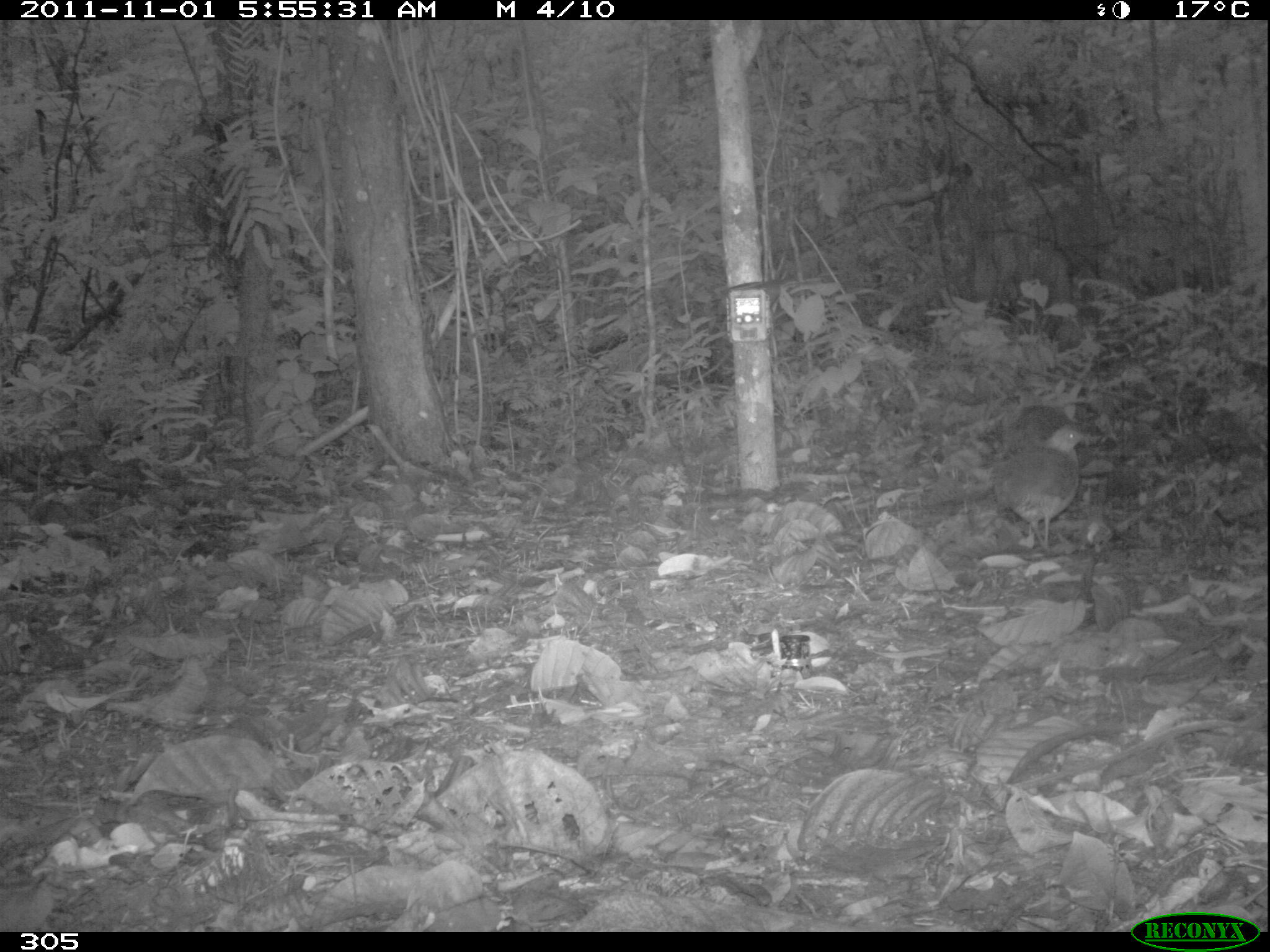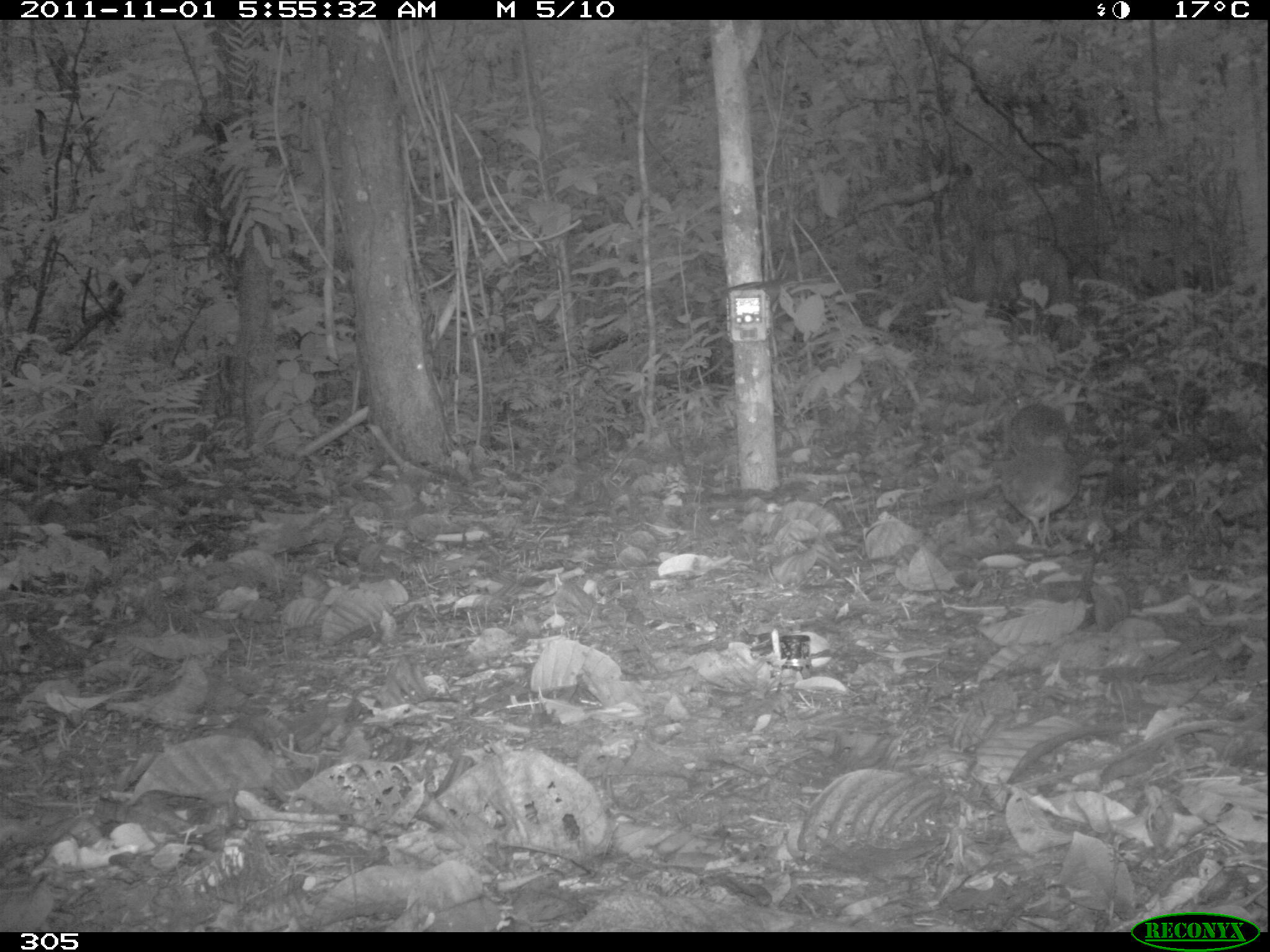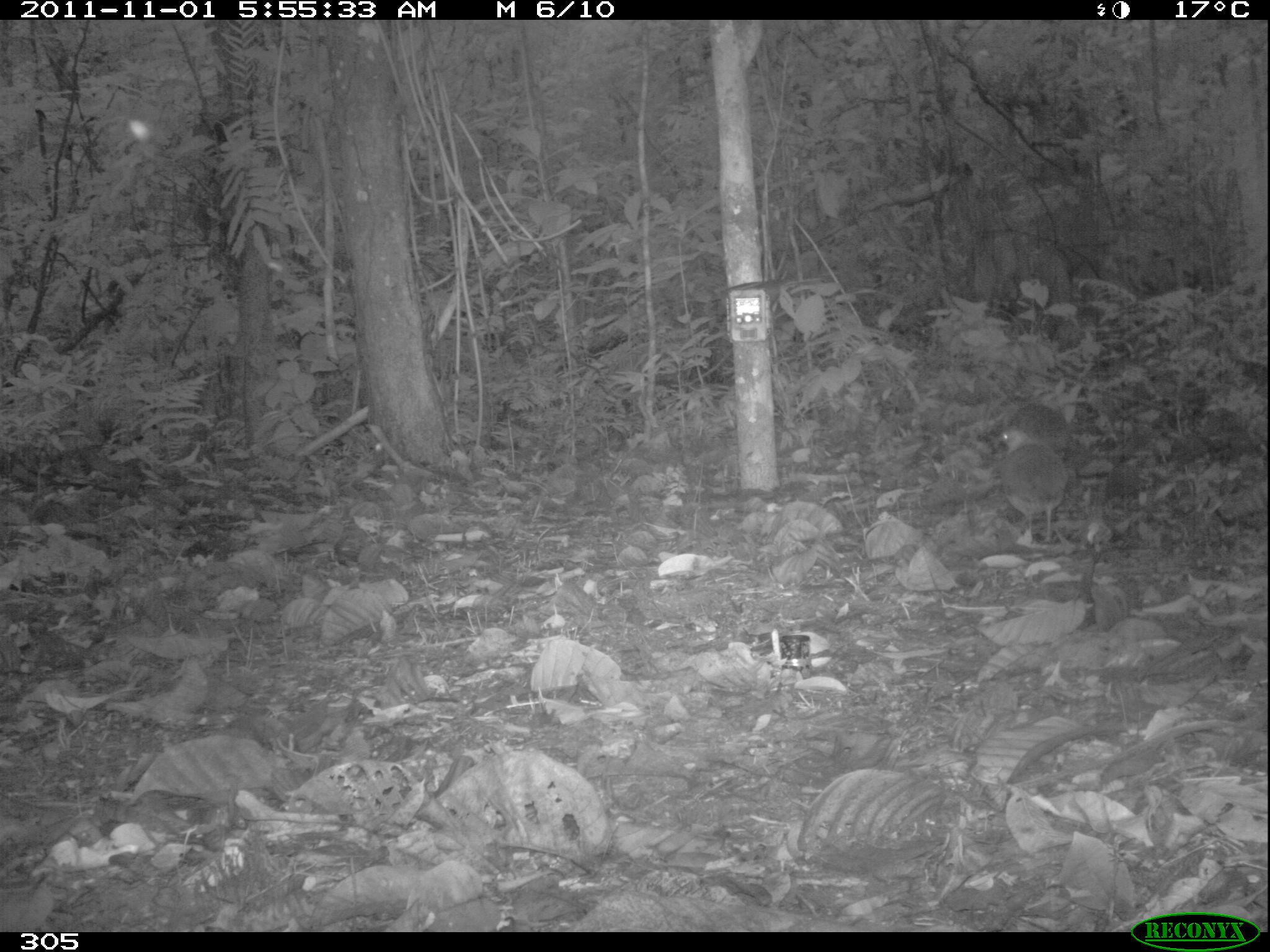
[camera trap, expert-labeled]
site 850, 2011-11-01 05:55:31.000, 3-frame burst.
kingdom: Animalia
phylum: Chordata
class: Aves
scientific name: Aves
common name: bird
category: unknown bird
Unknown bird (bird) (Aves).